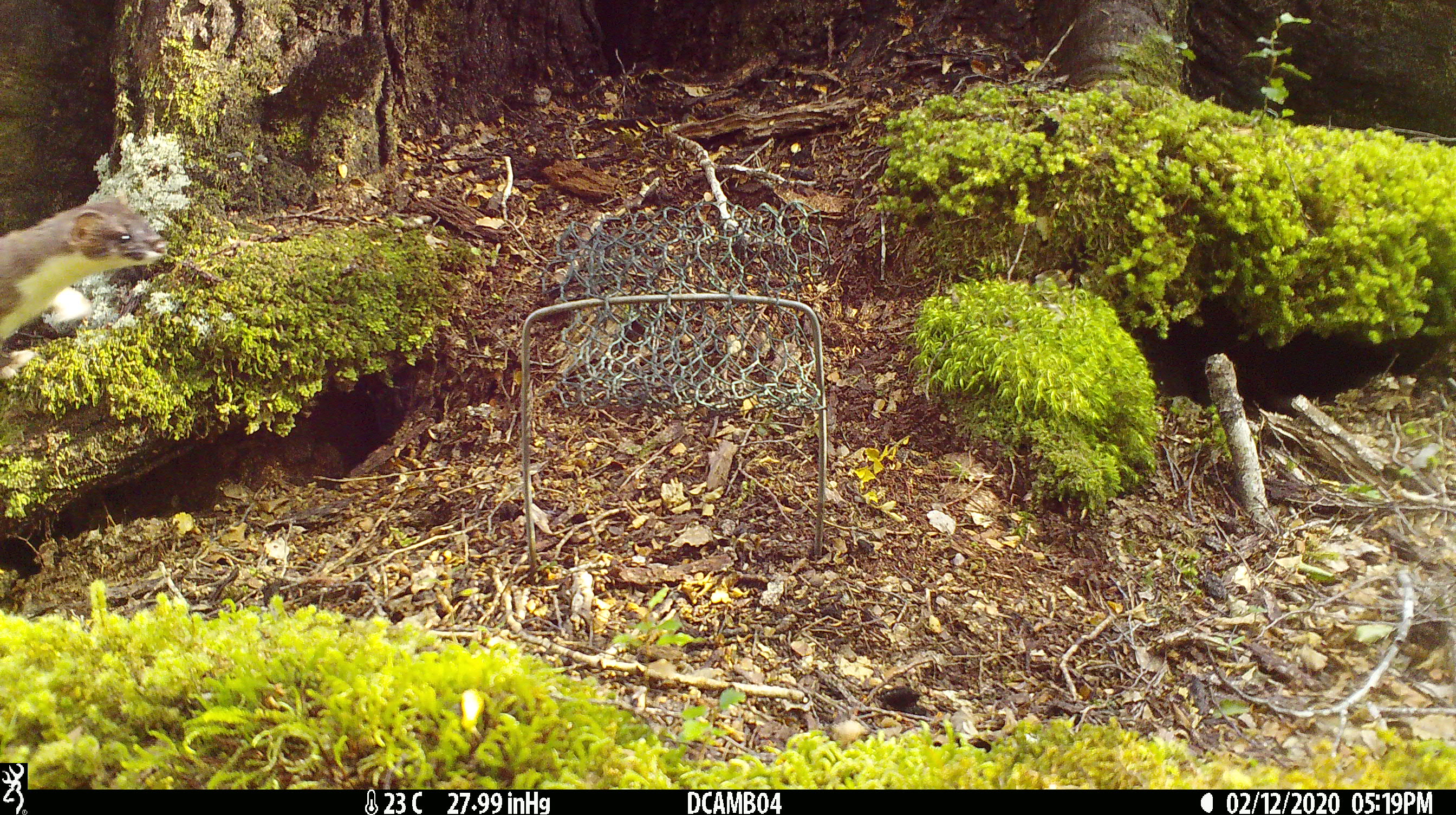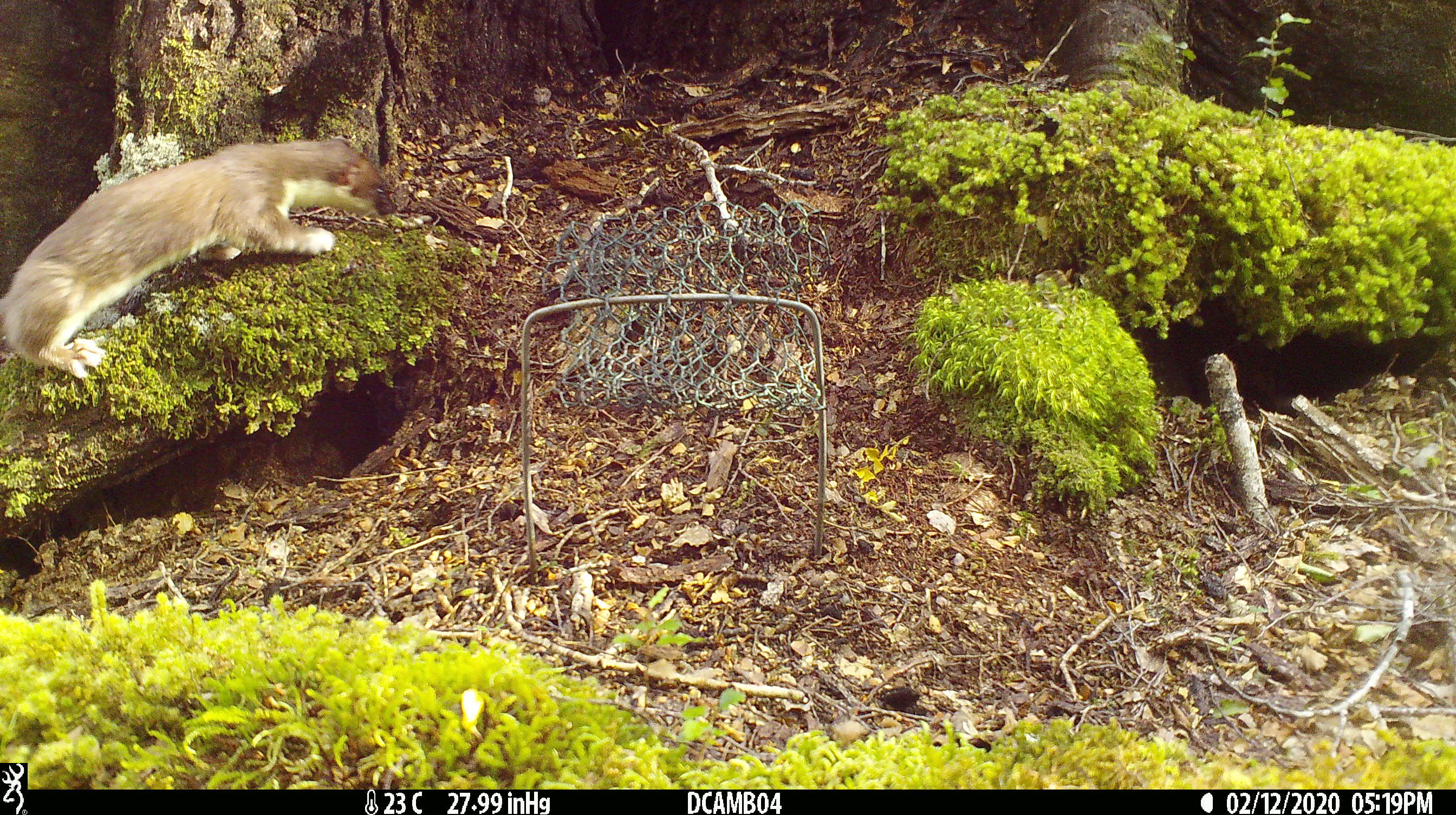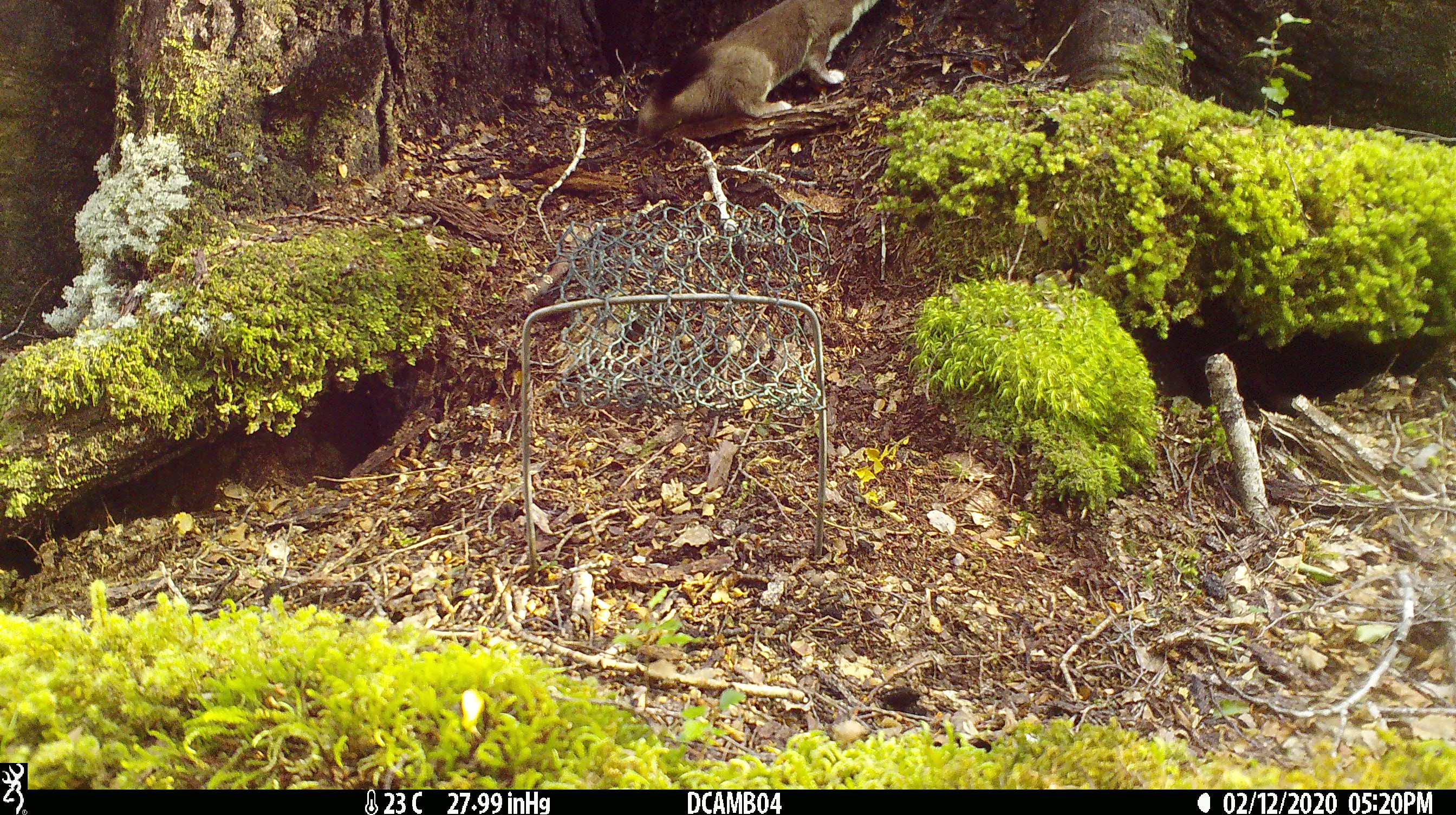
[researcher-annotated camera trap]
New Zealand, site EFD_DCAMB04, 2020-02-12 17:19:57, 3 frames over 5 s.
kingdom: Animalia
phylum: Chordata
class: Mammalia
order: Carnivora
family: Mustelidae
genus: Mustela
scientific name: Mustela erminea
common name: stoat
Stoat (Mustela erminea).